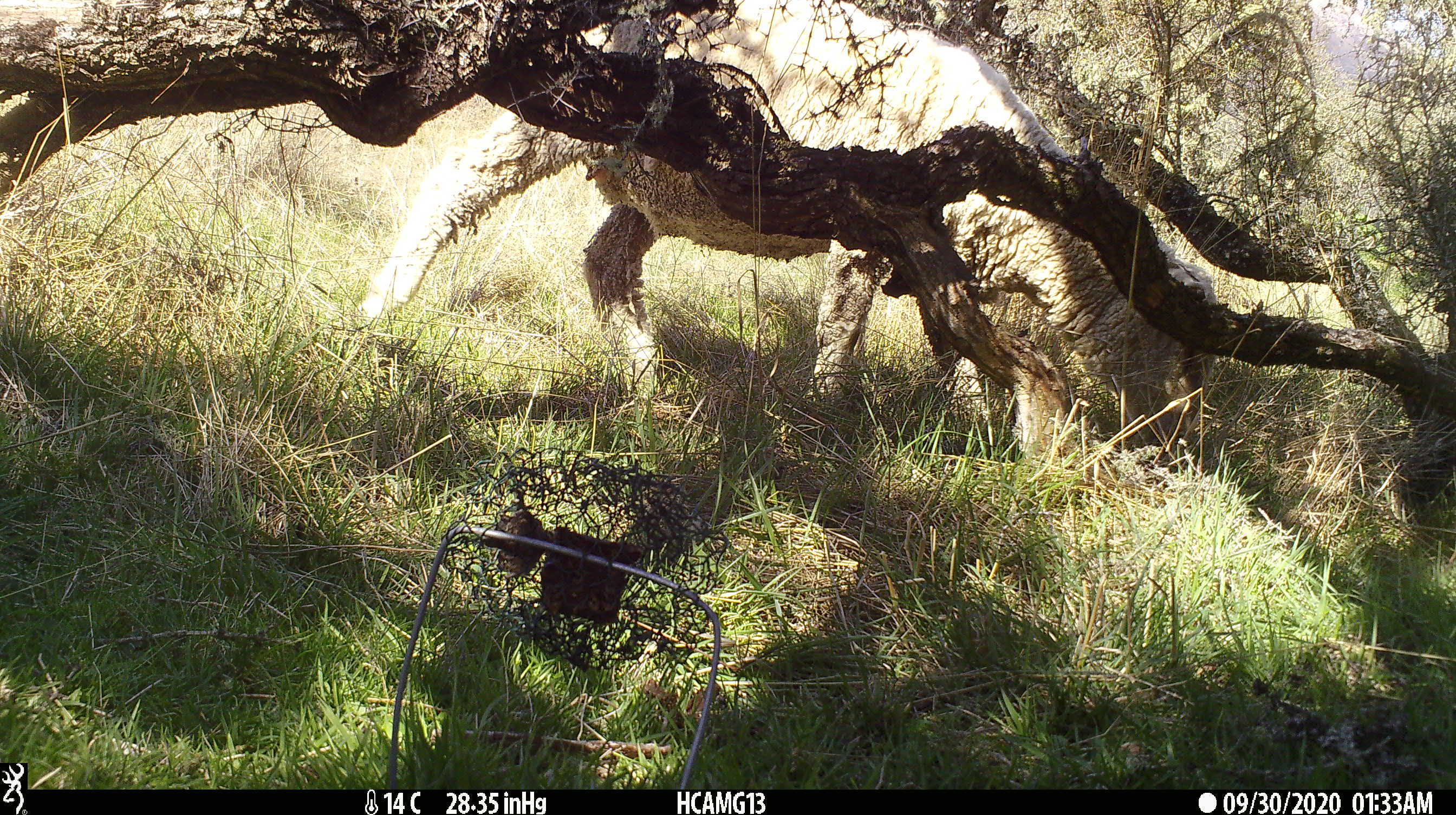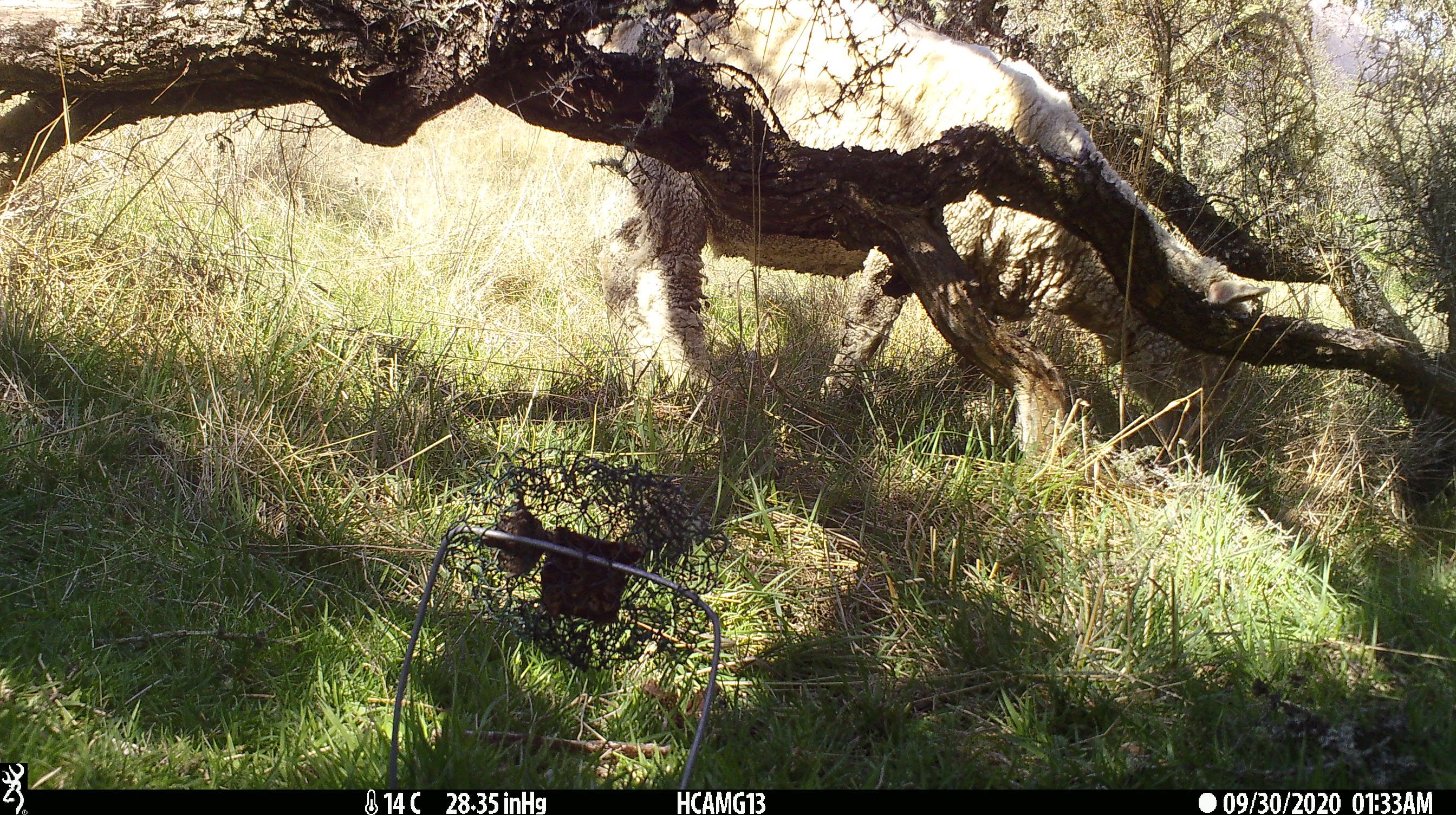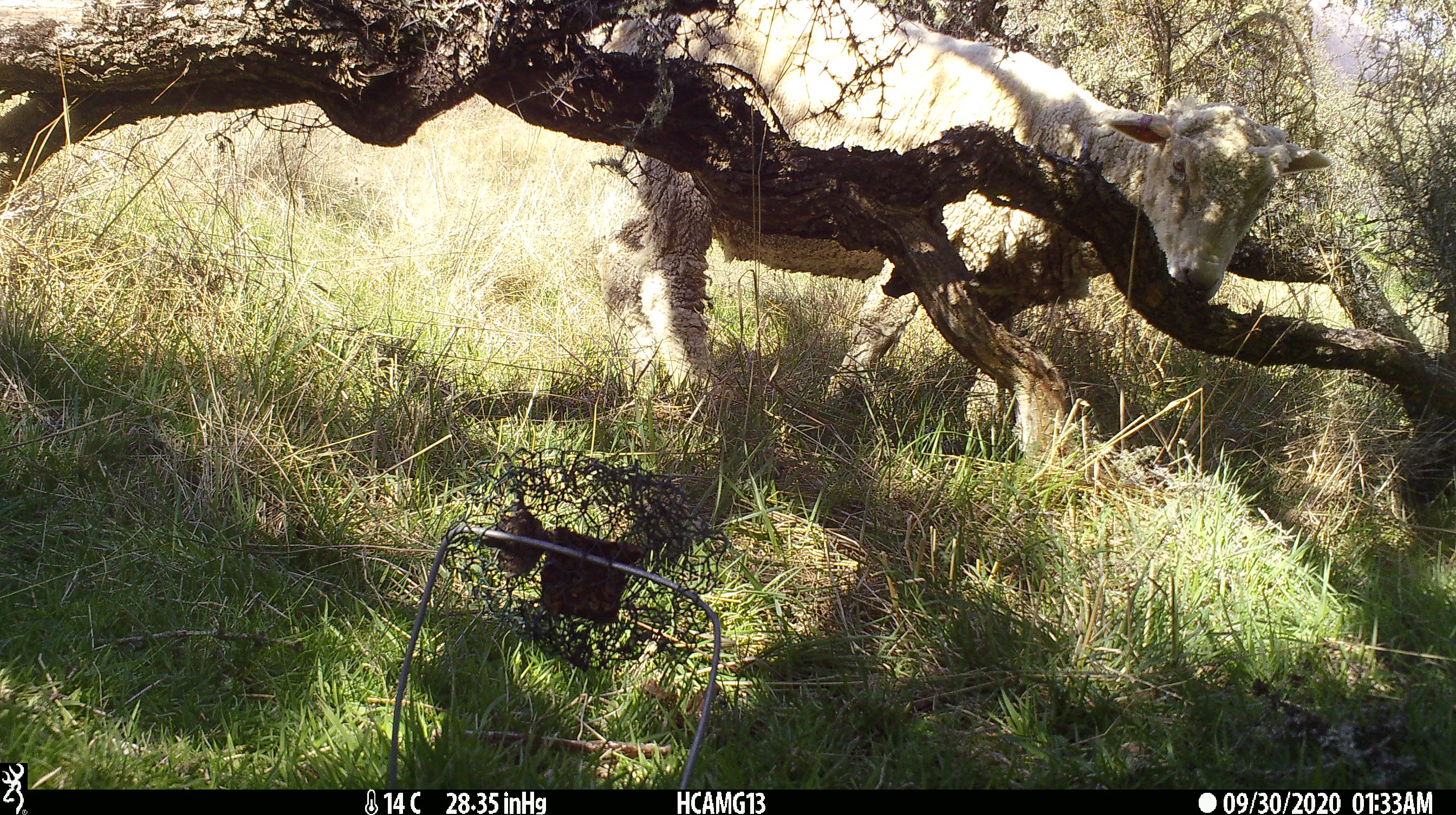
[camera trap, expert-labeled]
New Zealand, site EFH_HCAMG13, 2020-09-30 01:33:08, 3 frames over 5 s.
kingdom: Animalia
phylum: Chordata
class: Mammalia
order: Artiodactyla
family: Bovidae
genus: Ovis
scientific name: Ovis aries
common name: domestic sheep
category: sheep